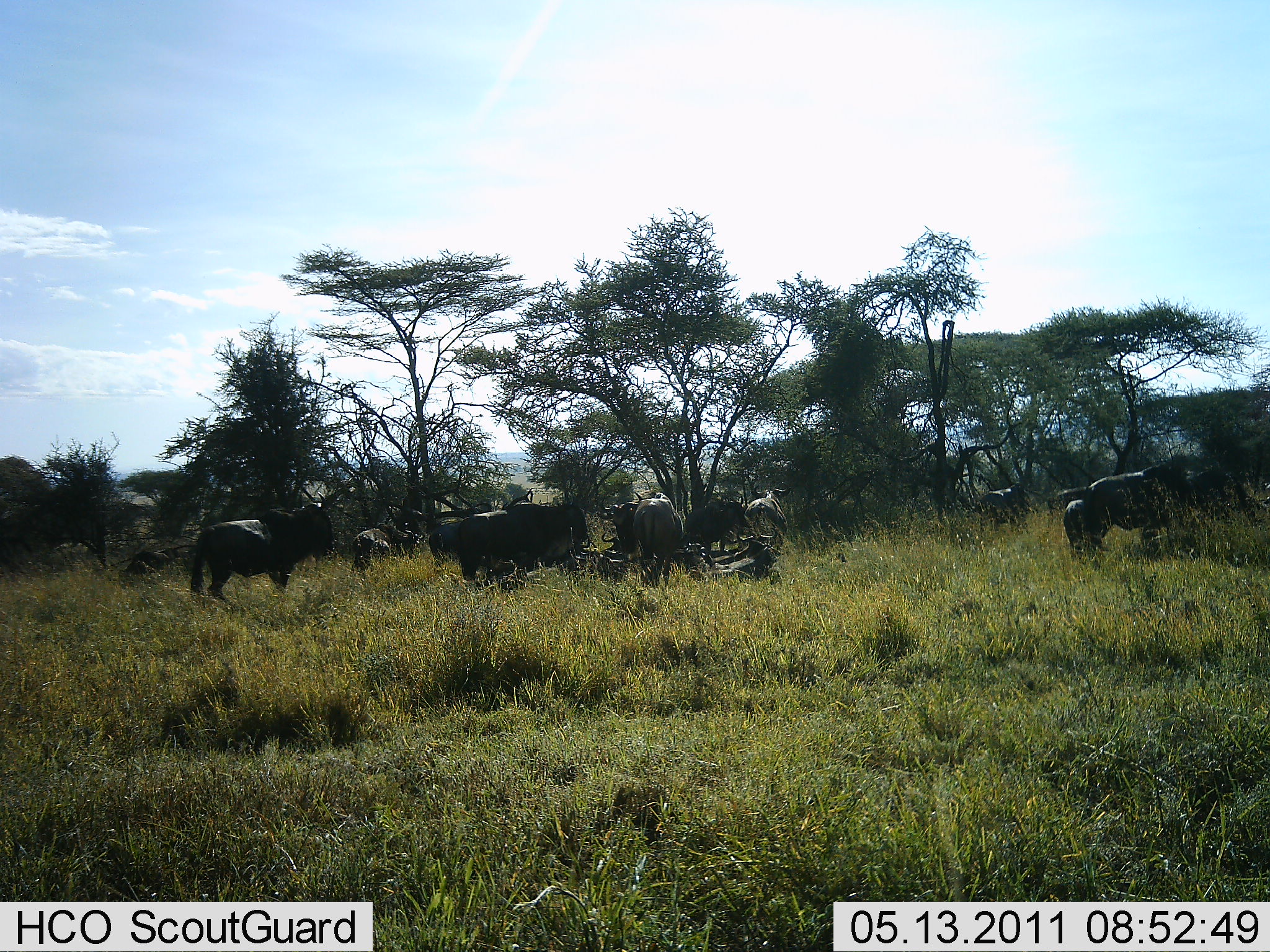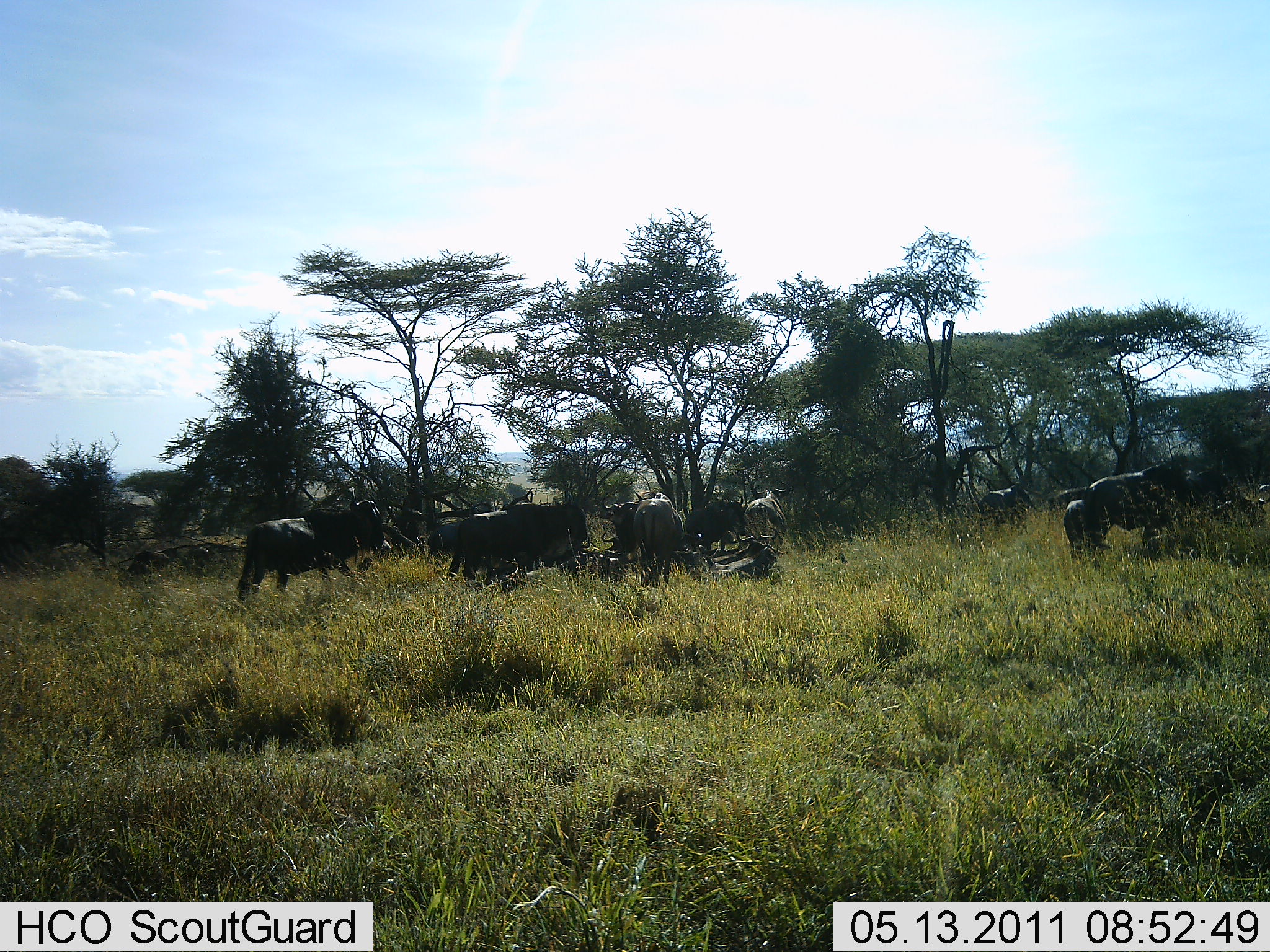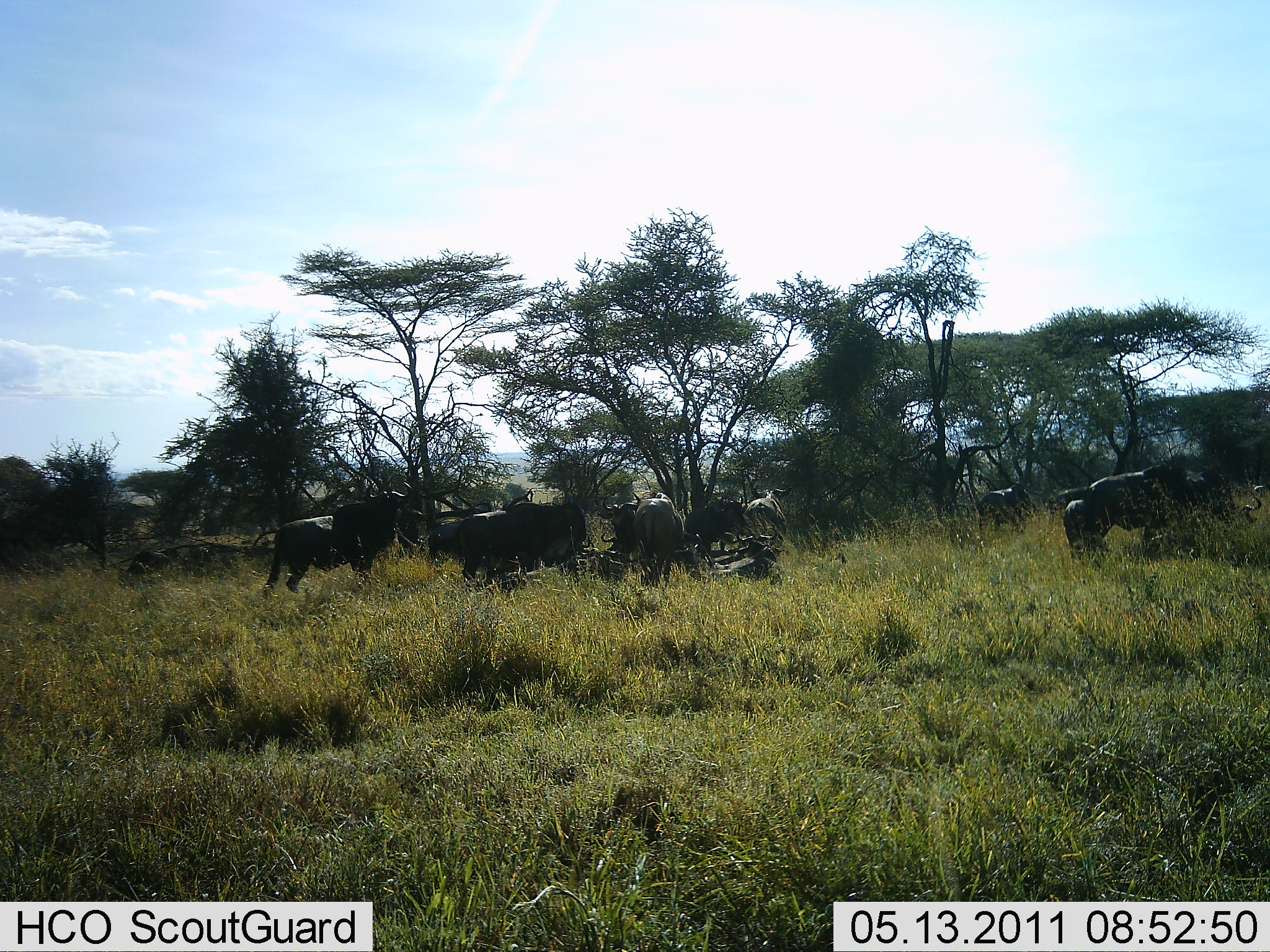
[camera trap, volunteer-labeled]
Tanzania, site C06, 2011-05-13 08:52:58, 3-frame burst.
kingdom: Animalia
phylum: Chordata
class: Mammalia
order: Artiodactyla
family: Bovidae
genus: Connochaetes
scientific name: Connochaetes taurinus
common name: blue wildebeest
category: wildebeest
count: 9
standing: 70%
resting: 30%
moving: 30%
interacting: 30%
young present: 0%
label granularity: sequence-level